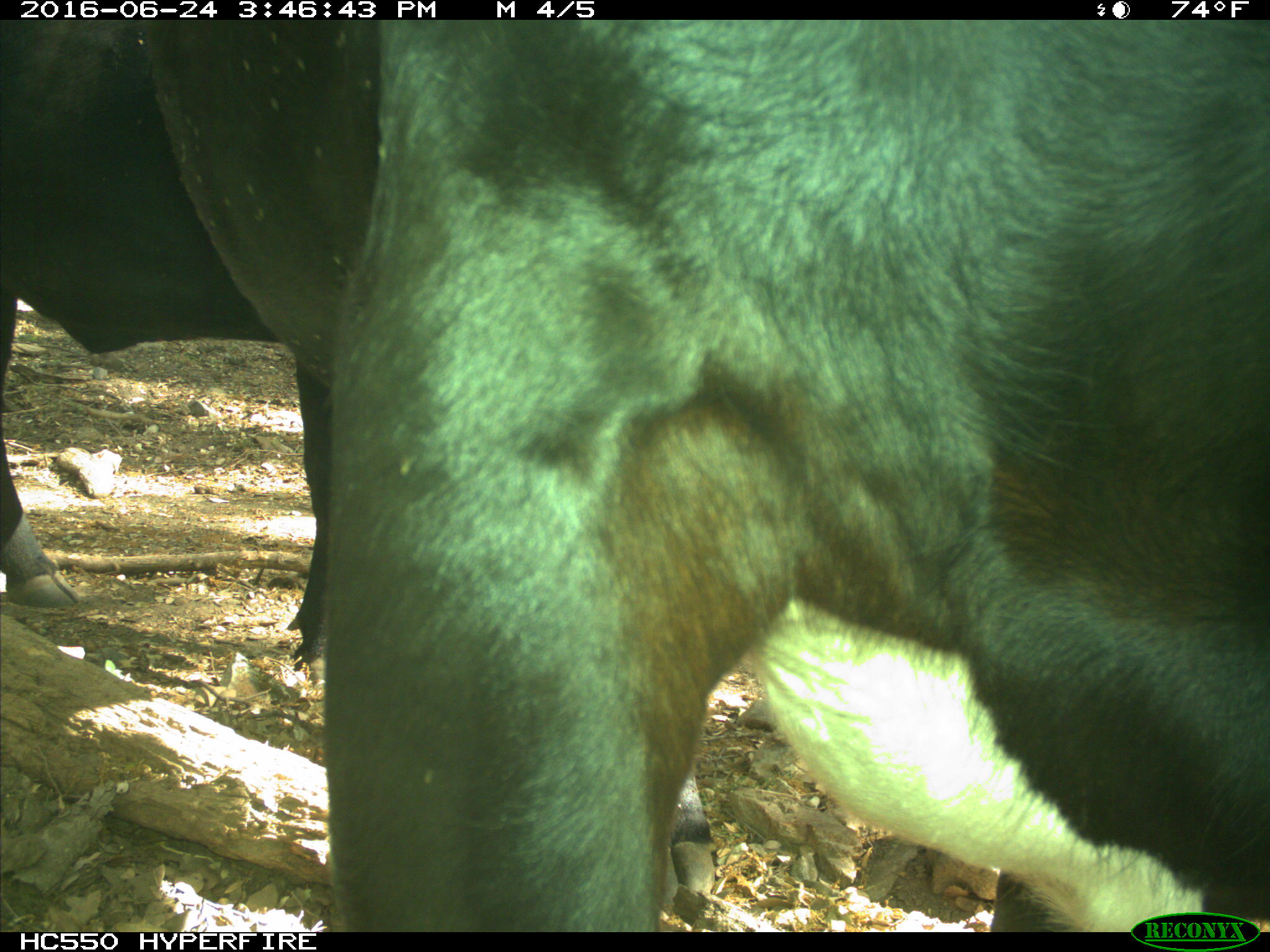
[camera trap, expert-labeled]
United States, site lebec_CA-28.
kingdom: Animalia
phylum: Chordata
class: Mammalia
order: Artiodactyla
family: Bovidae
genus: Bos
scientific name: Bos taurus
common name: domestic cow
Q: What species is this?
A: Bos taurus (domestic cow).